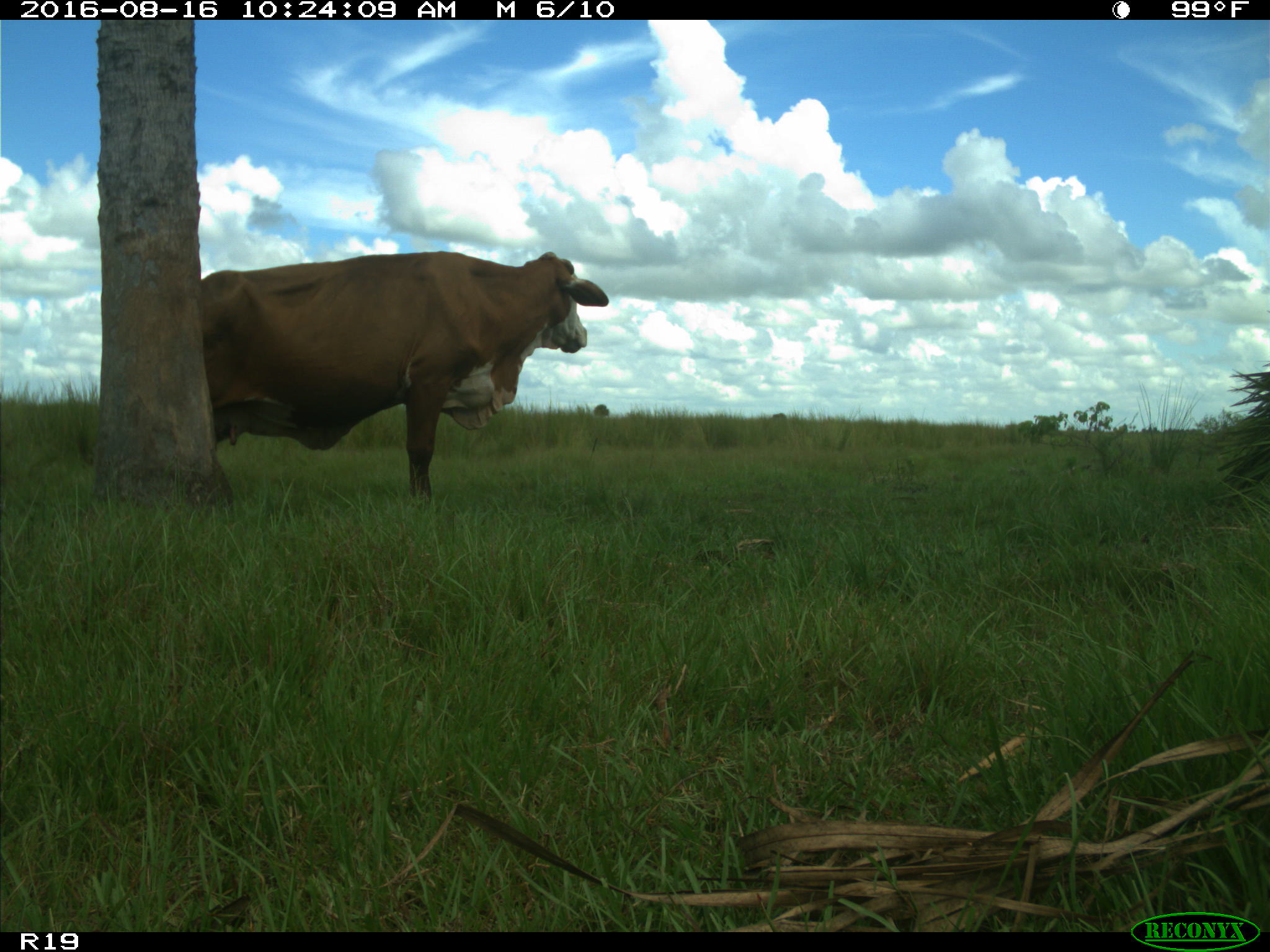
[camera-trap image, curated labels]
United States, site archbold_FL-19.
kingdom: Animalia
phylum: Chordata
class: Mammalia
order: Artiodactyla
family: Bovidae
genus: Bos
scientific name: Bos taurus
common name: domestic cow